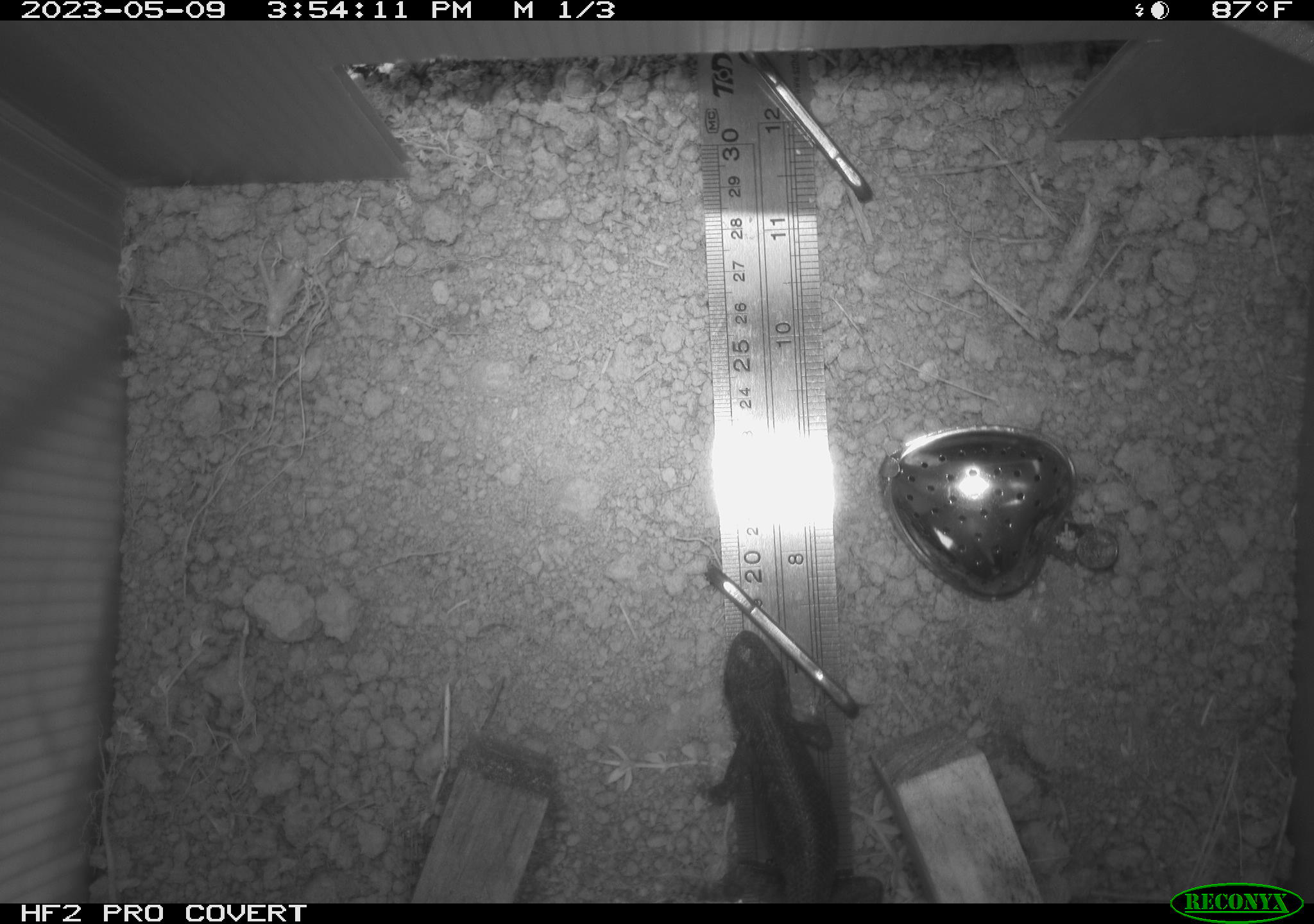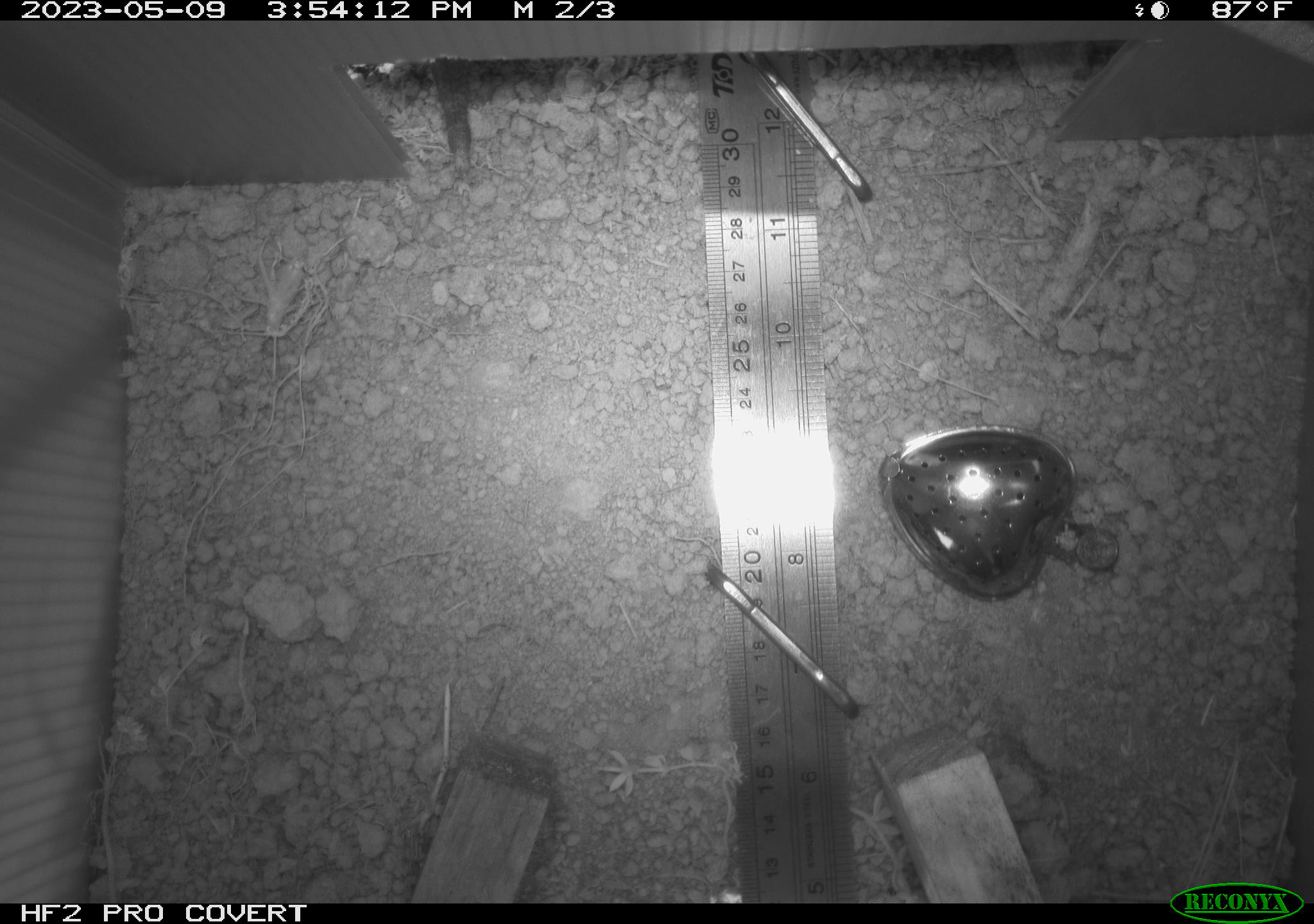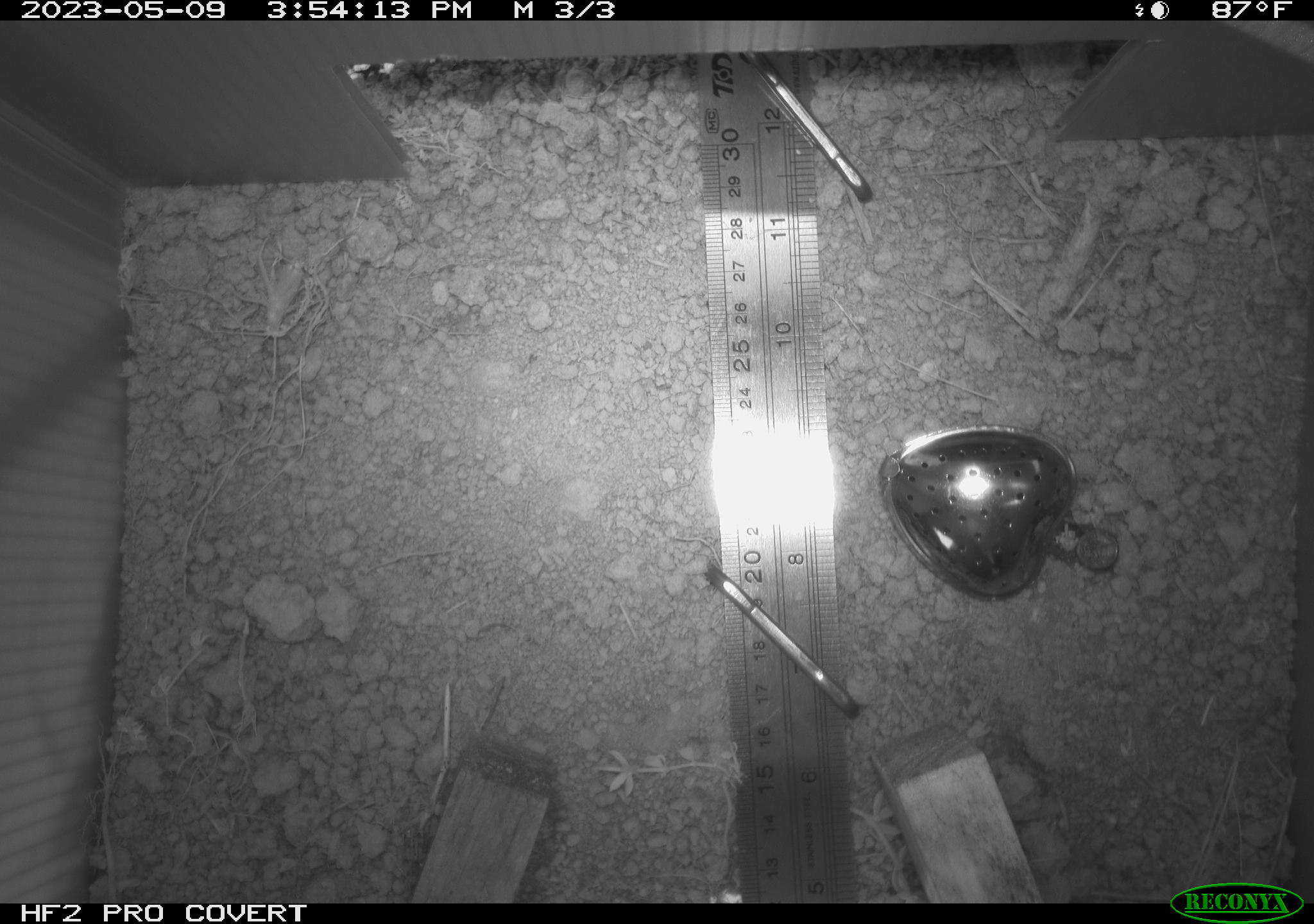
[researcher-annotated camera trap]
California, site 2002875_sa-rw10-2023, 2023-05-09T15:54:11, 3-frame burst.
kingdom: Animalia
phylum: Chordata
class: Reptilia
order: Squamata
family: Phrynosomatidae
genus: Sceloporus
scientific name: Sceloporus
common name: spiny lizards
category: sceloporus species